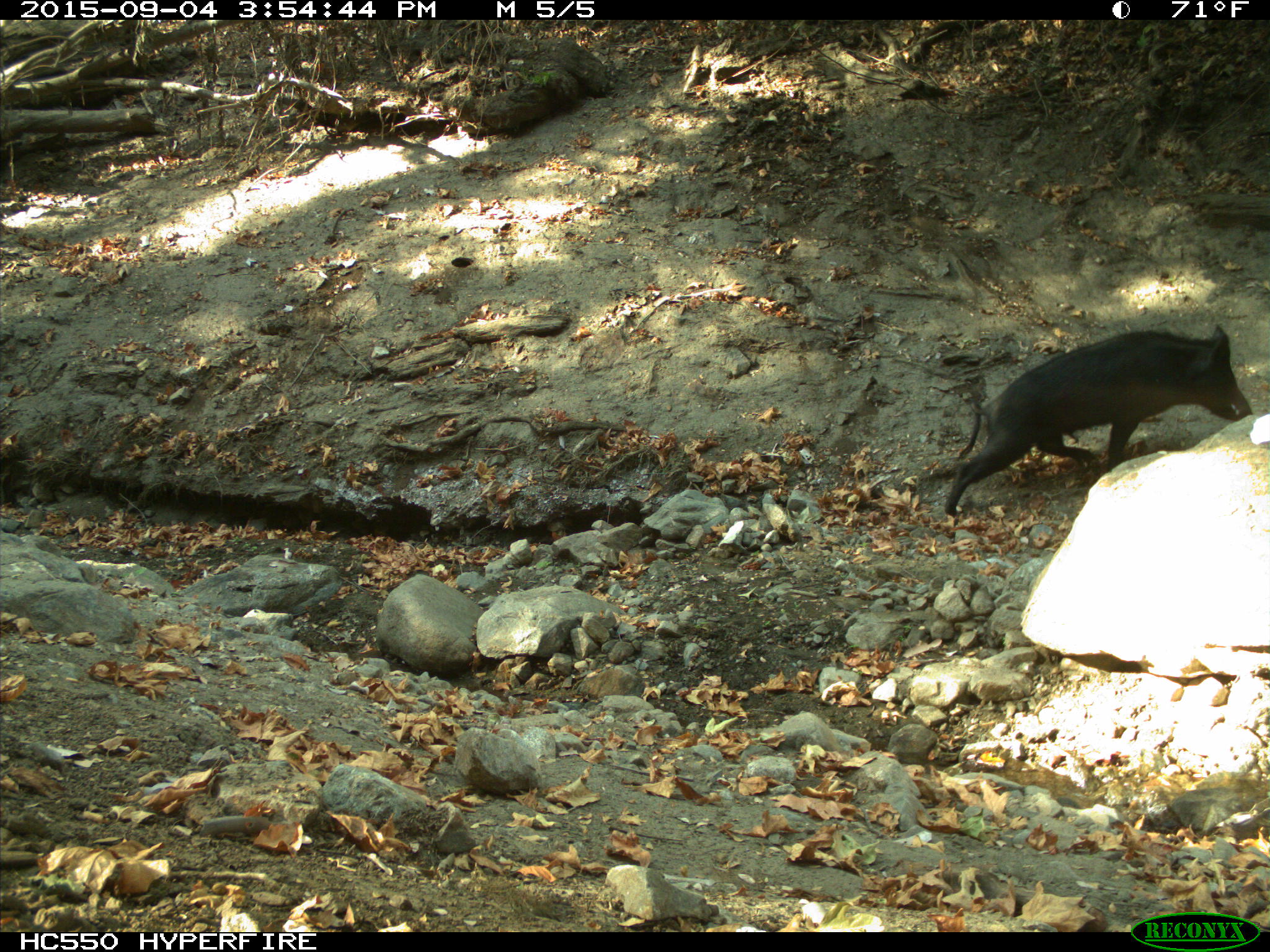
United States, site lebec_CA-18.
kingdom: Animalia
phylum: Chordata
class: Mammalia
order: Artiodactyla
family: Suidae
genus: Sus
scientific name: Sus scrofa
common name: wild boar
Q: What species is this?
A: Sus scrofa (wild boar).